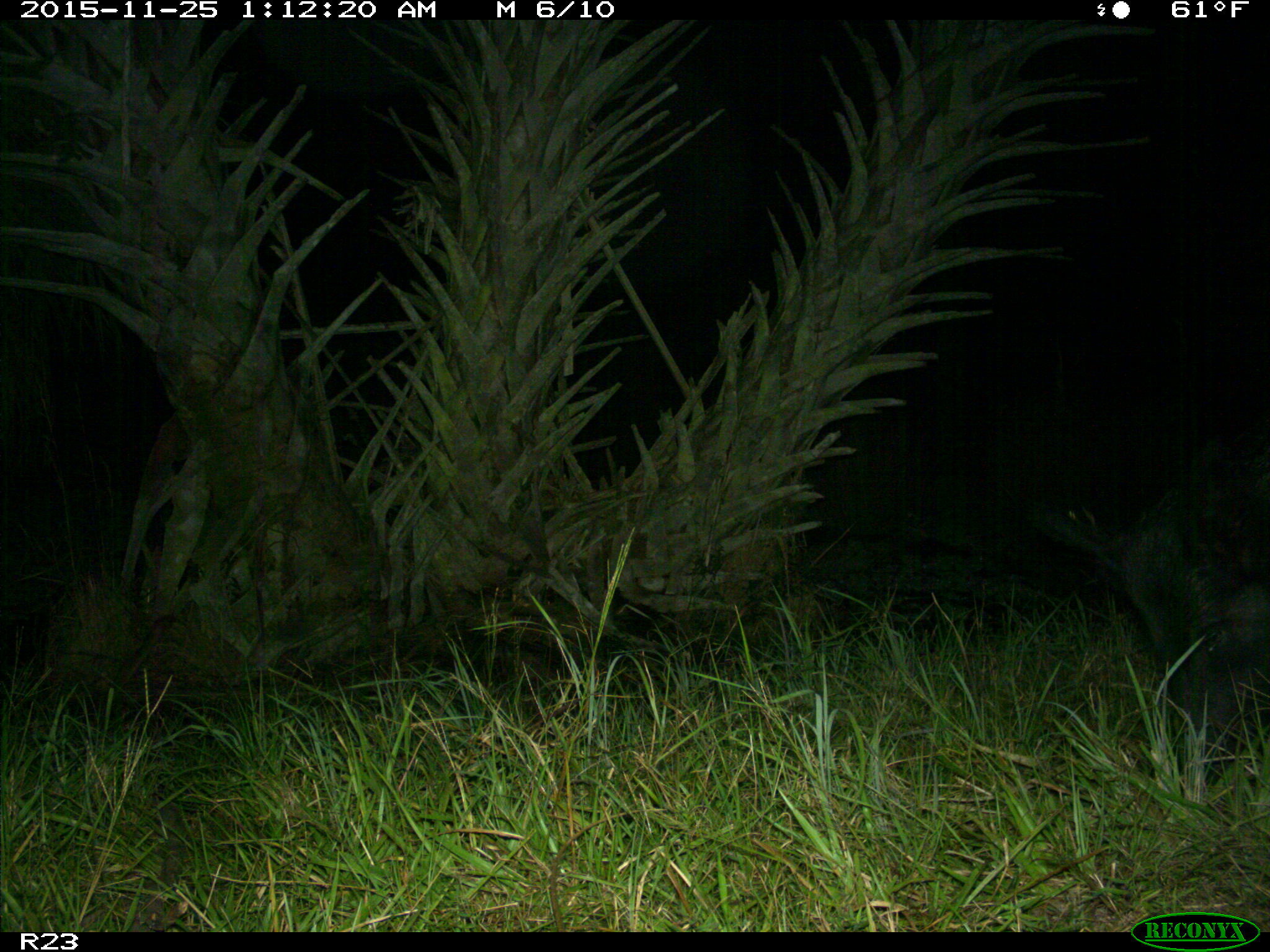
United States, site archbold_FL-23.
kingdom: Animalia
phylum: Chordata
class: Mammalia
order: Artiodactyla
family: Suidae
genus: Sus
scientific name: Sus scrofa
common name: wild boar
Sus scrofa (wild boar).